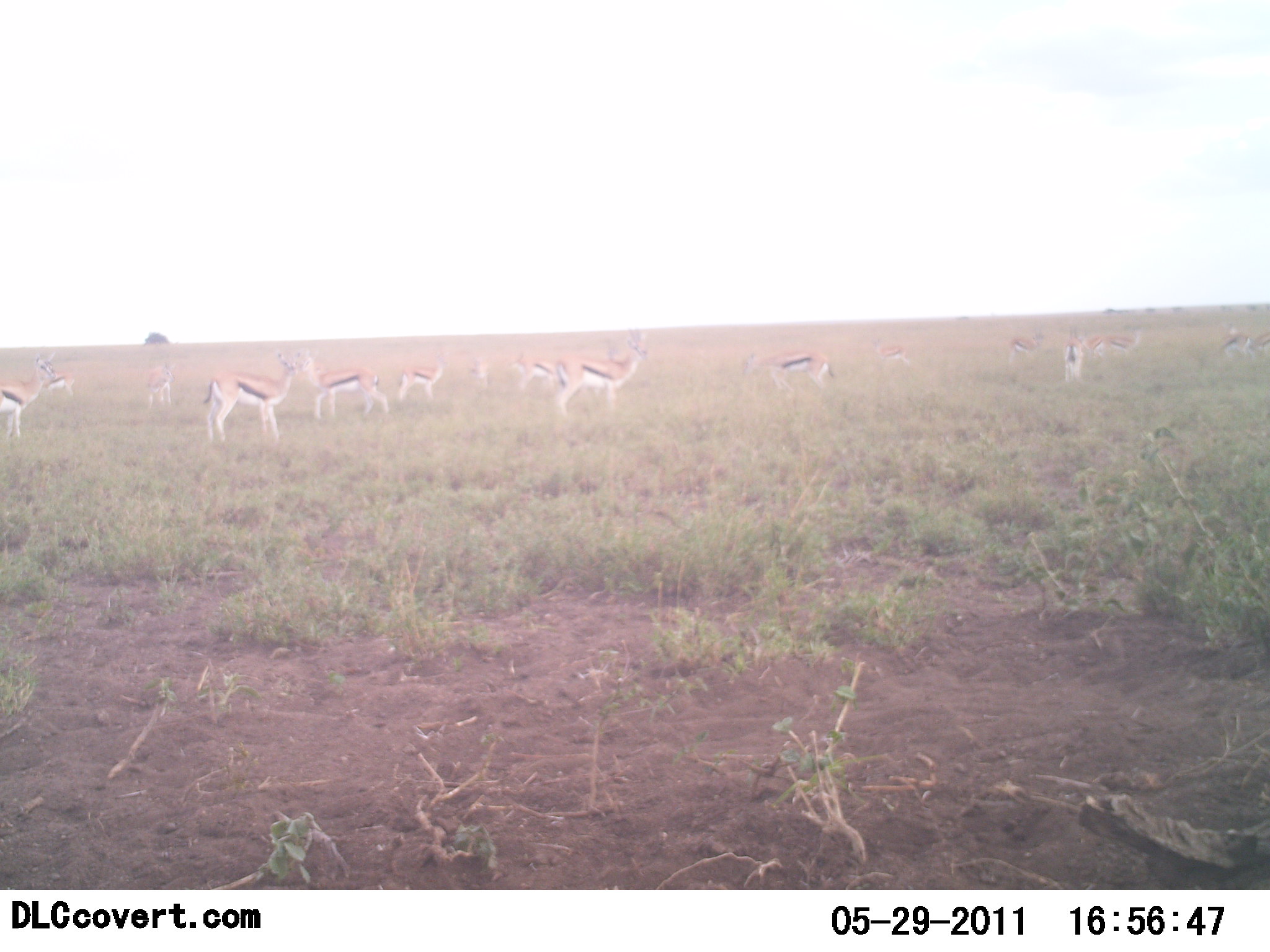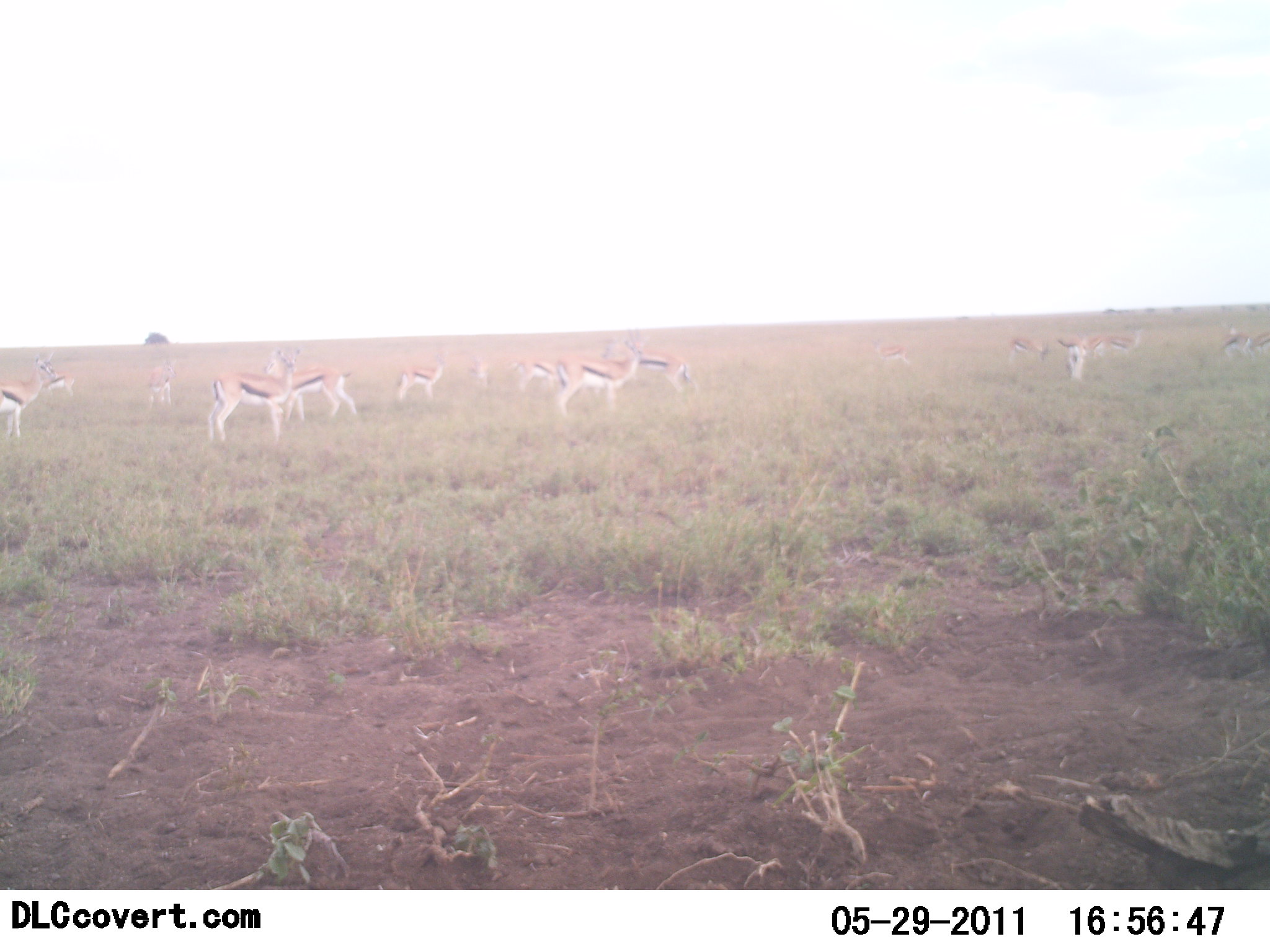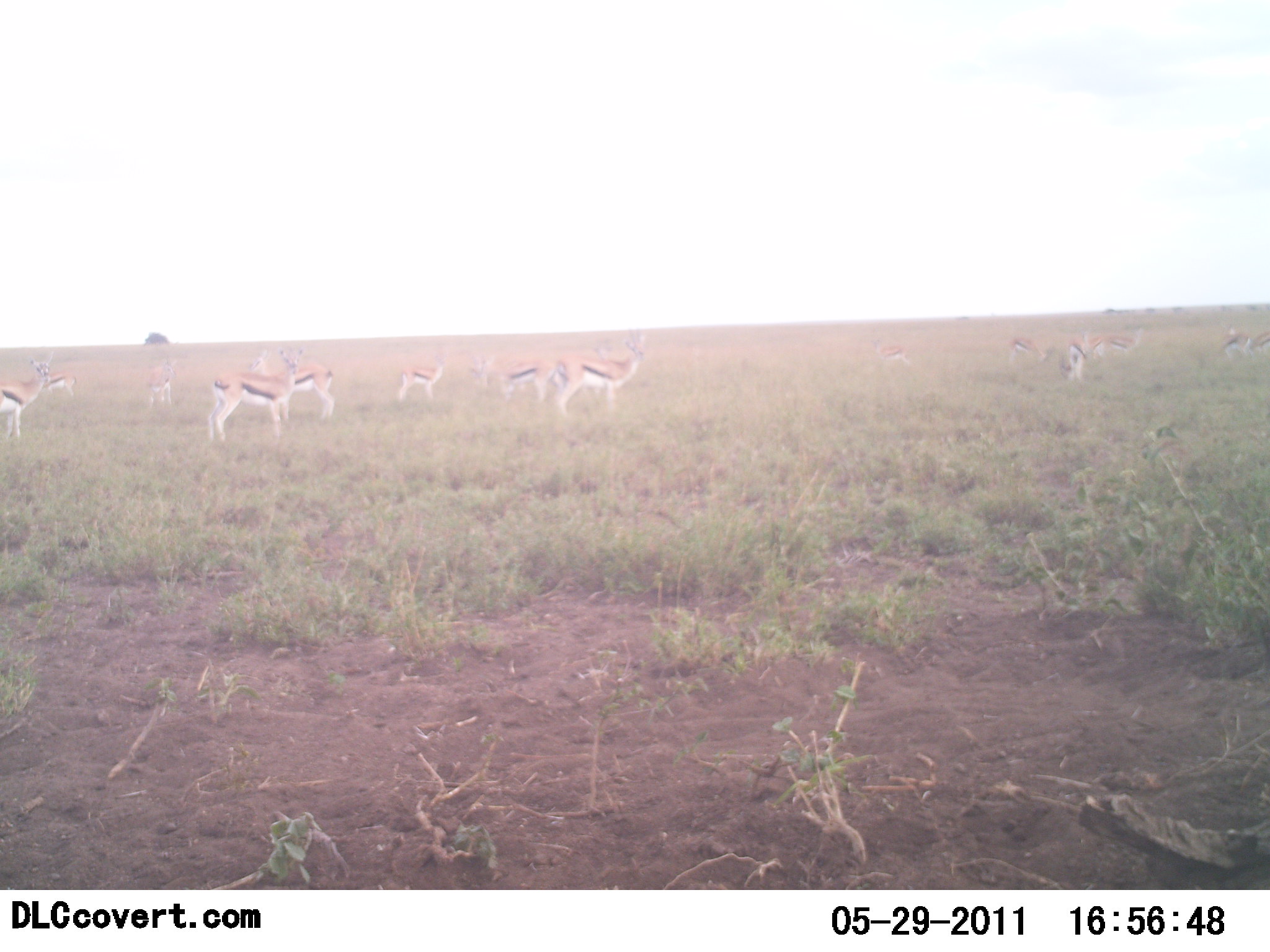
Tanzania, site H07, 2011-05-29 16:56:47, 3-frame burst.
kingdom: Animalia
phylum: Chordata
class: Mammalia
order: Artiodactyla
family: Bovidae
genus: Eudorcas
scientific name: Eudorcas thomsonii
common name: thomson's gazelle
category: gazellethomsons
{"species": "gazellethomsons (thomson's gazelle) (Eudorcas thomsonii)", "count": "11-50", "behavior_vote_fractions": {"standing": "73%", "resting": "9%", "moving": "36%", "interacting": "0%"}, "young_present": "9%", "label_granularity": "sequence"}